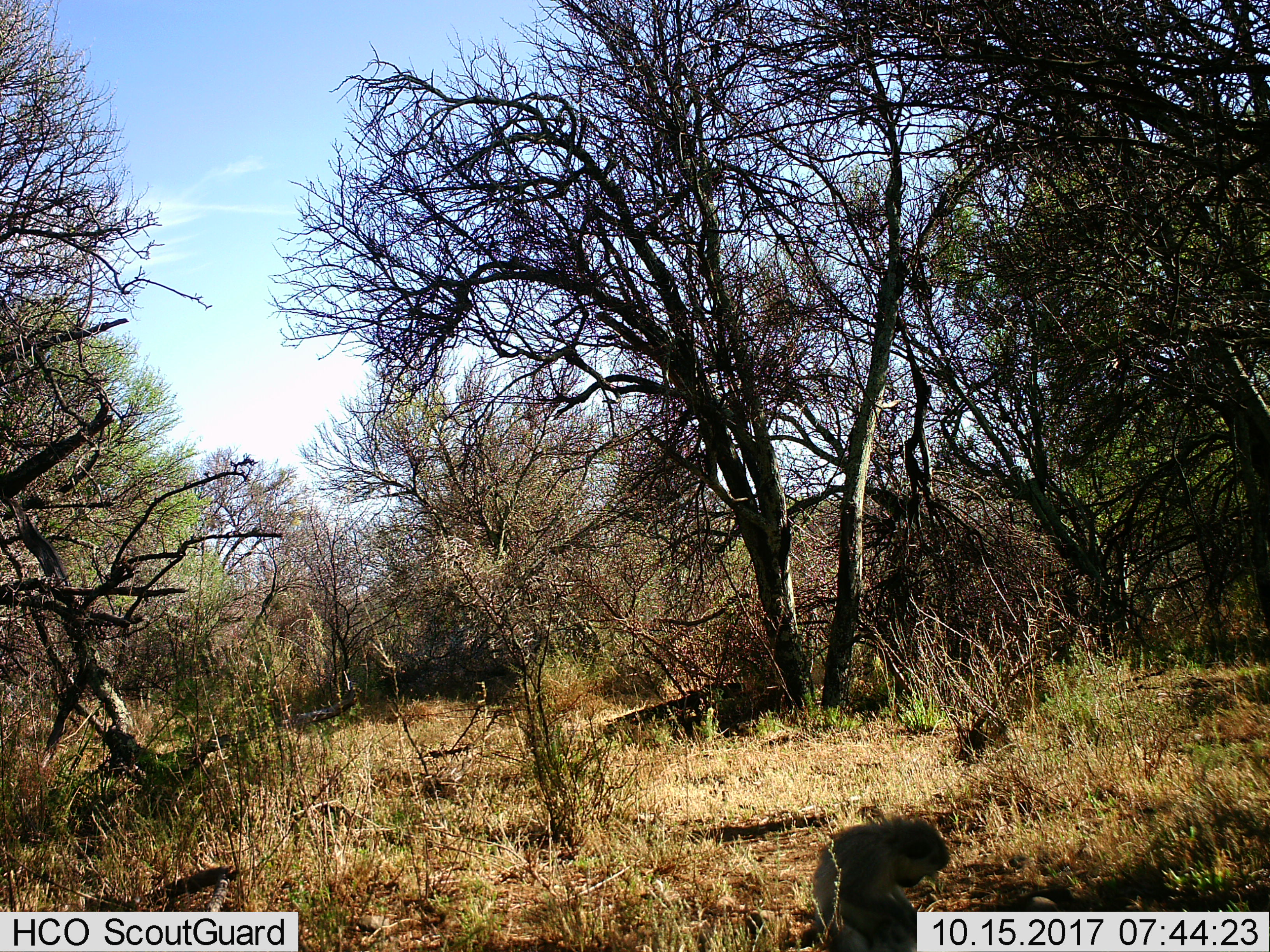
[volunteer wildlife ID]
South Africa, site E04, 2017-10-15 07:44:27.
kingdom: Animalia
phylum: Chordata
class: Mammalia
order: Primates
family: Cercopithecidae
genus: Chlorocebus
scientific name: Chlorocebus pygerythrus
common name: vervet monkey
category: monkeyvervet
Monkeyvervet (vervet monkey) (Chlorocebus pygerythrus), count 1. Behavior (volunteer vote fractions): standing 25%, resting 75%, moving 0%, interacting 0%. Young present (vote fraction): 0%. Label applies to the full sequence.